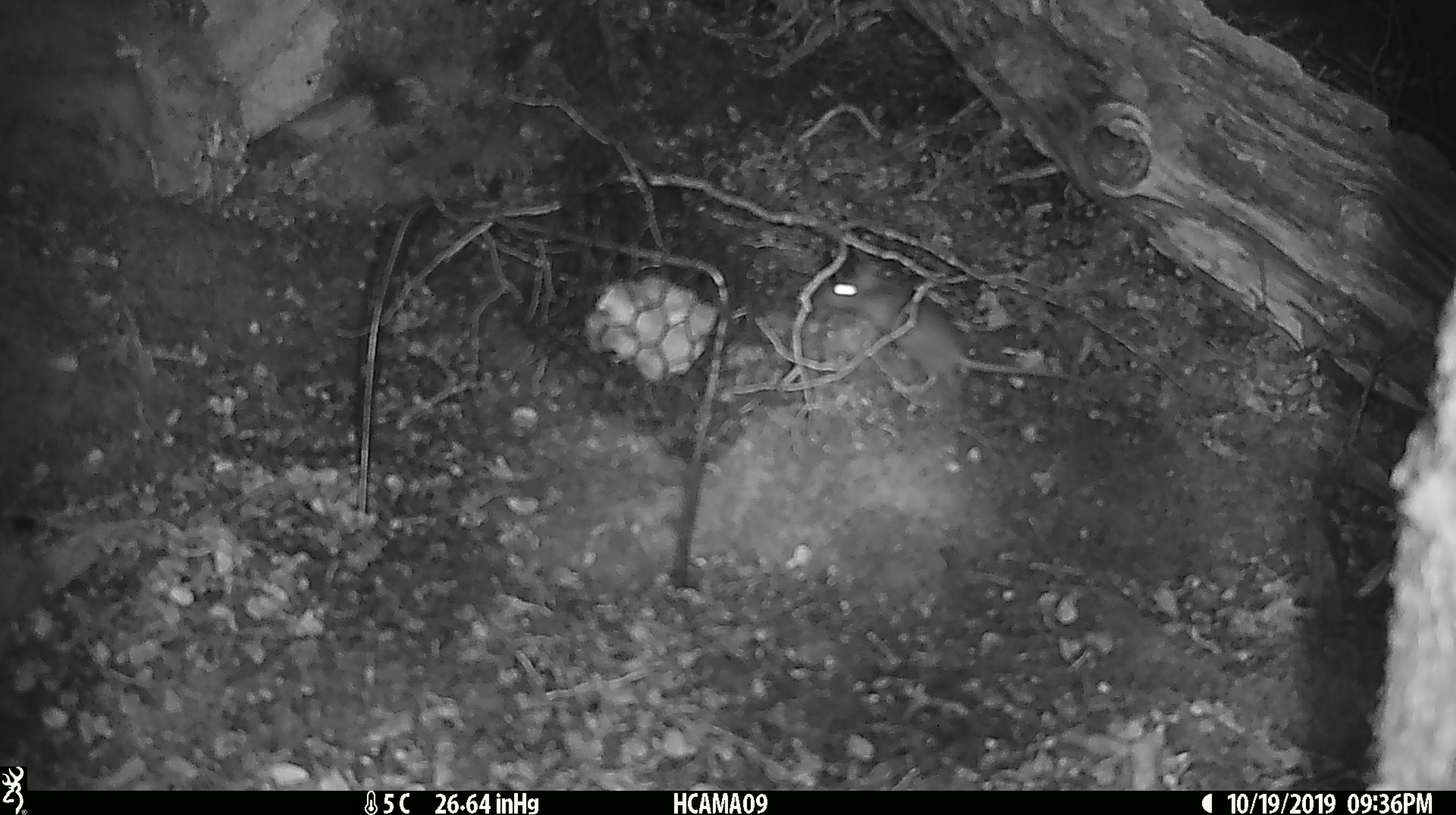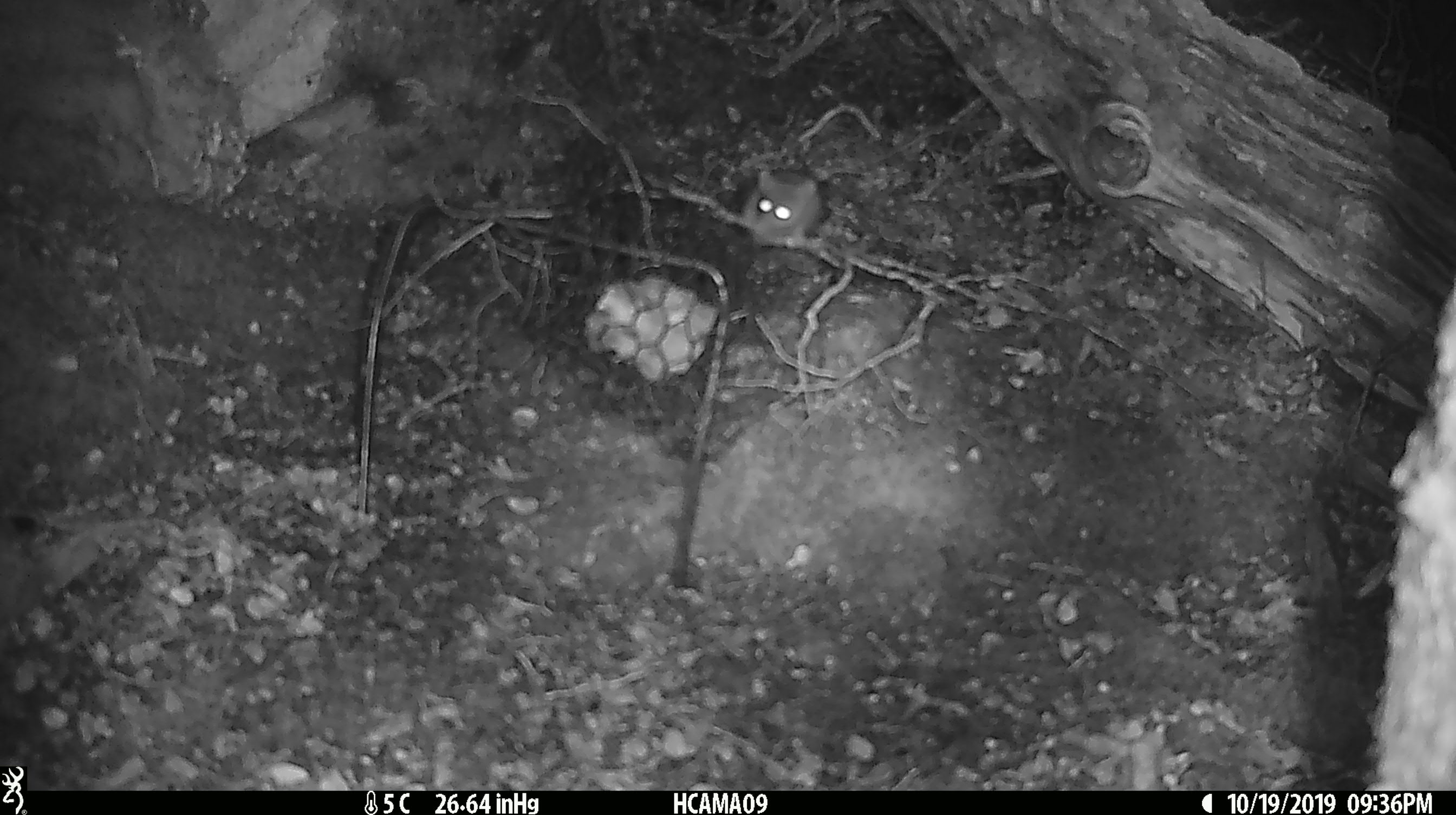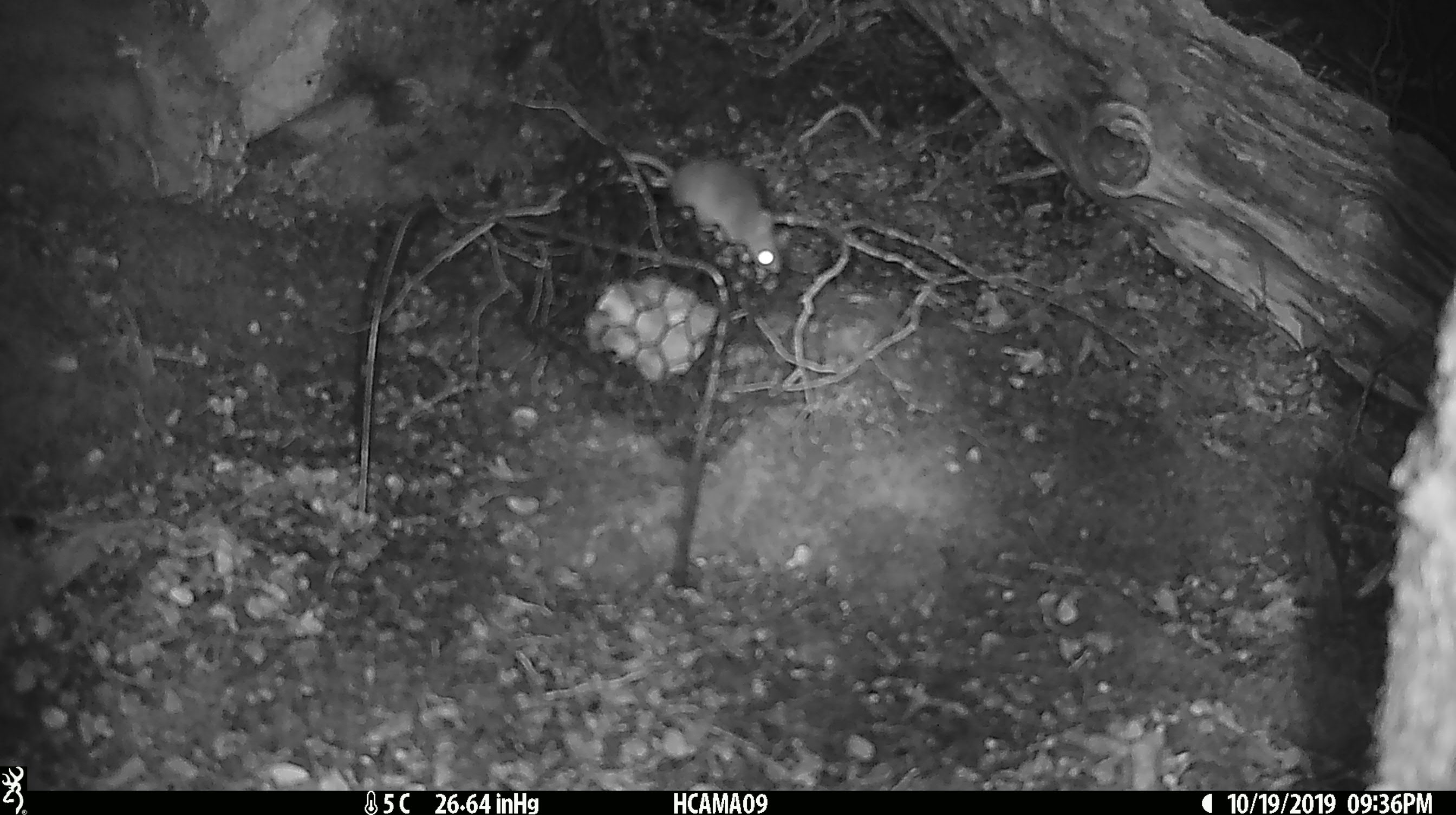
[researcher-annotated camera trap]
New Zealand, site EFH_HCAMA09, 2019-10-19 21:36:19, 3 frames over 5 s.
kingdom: Animalia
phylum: Chordata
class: Mammalia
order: Rodentia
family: Muridae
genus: Mus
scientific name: Mus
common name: mouse